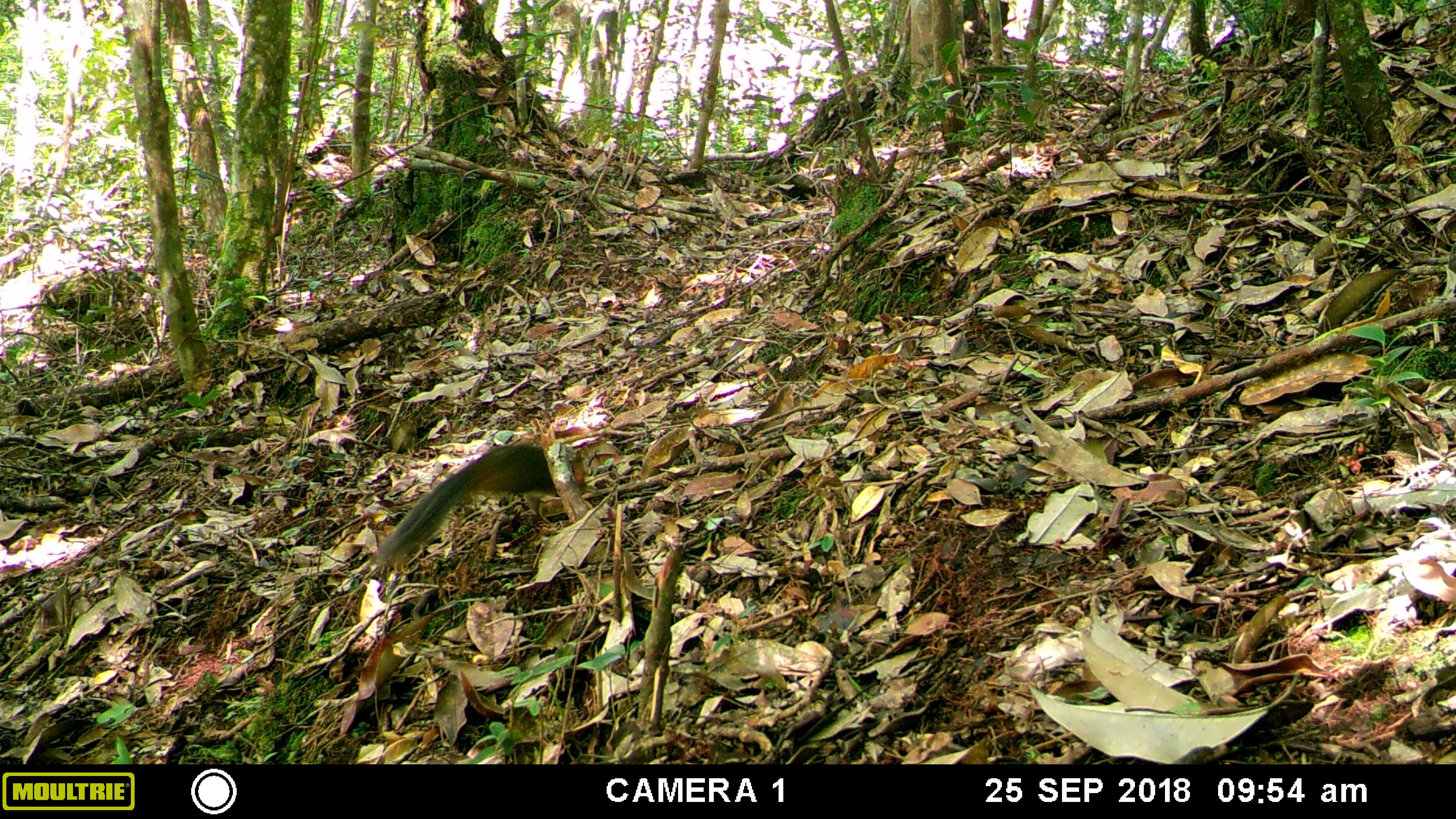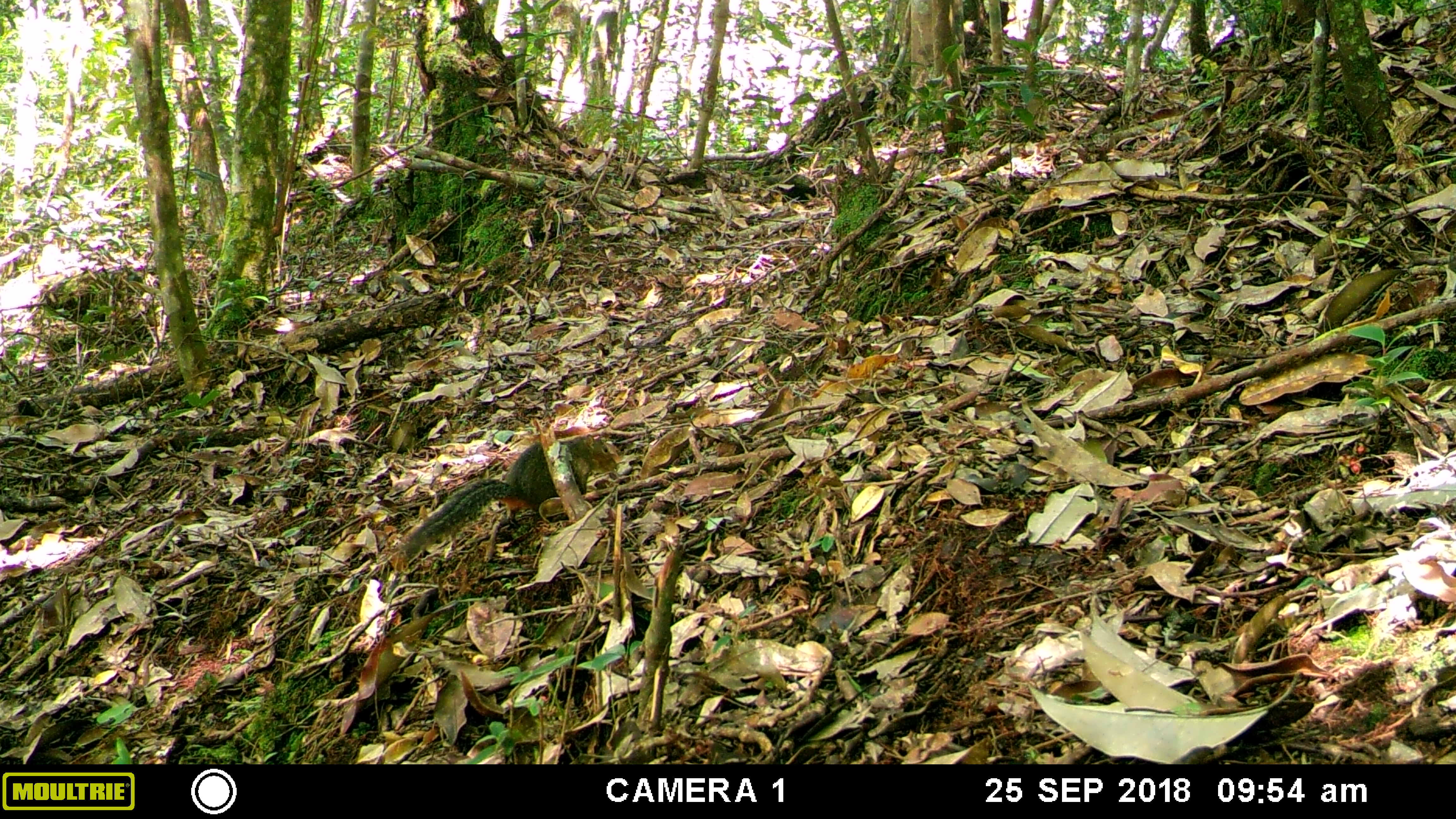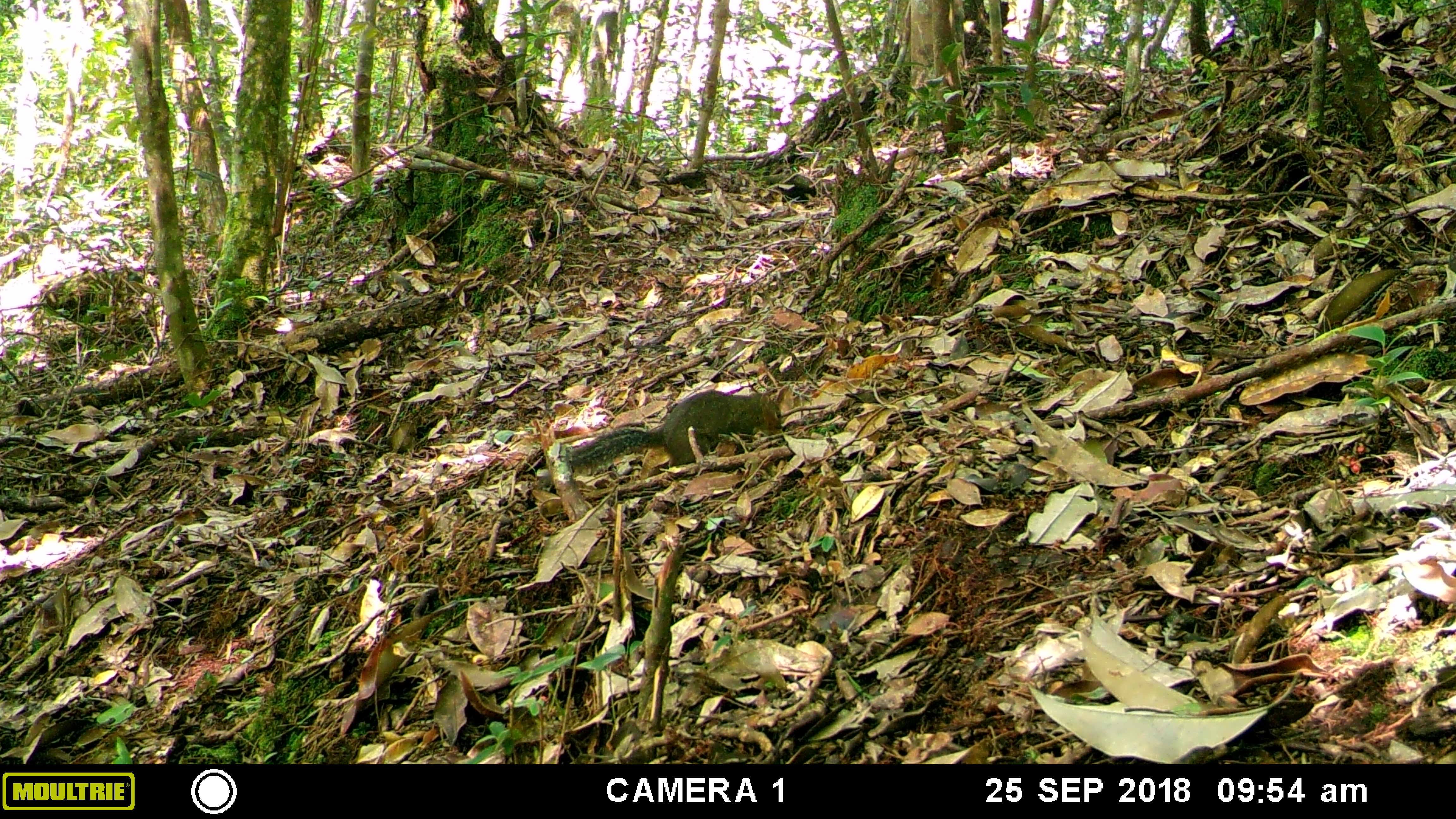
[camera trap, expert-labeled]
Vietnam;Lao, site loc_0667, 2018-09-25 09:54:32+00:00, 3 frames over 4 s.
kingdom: Animalia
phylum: Chordata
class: Mammalia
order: Rodentia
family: Sciuridae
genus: Dremomys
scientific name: Dremomys rufigenis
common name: red-cheeked squirrel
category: red cheeked squirrel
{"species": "red cheeked squirrel (red-cheeked squirrel) (Dremomys rufigenis)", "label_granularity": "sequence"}